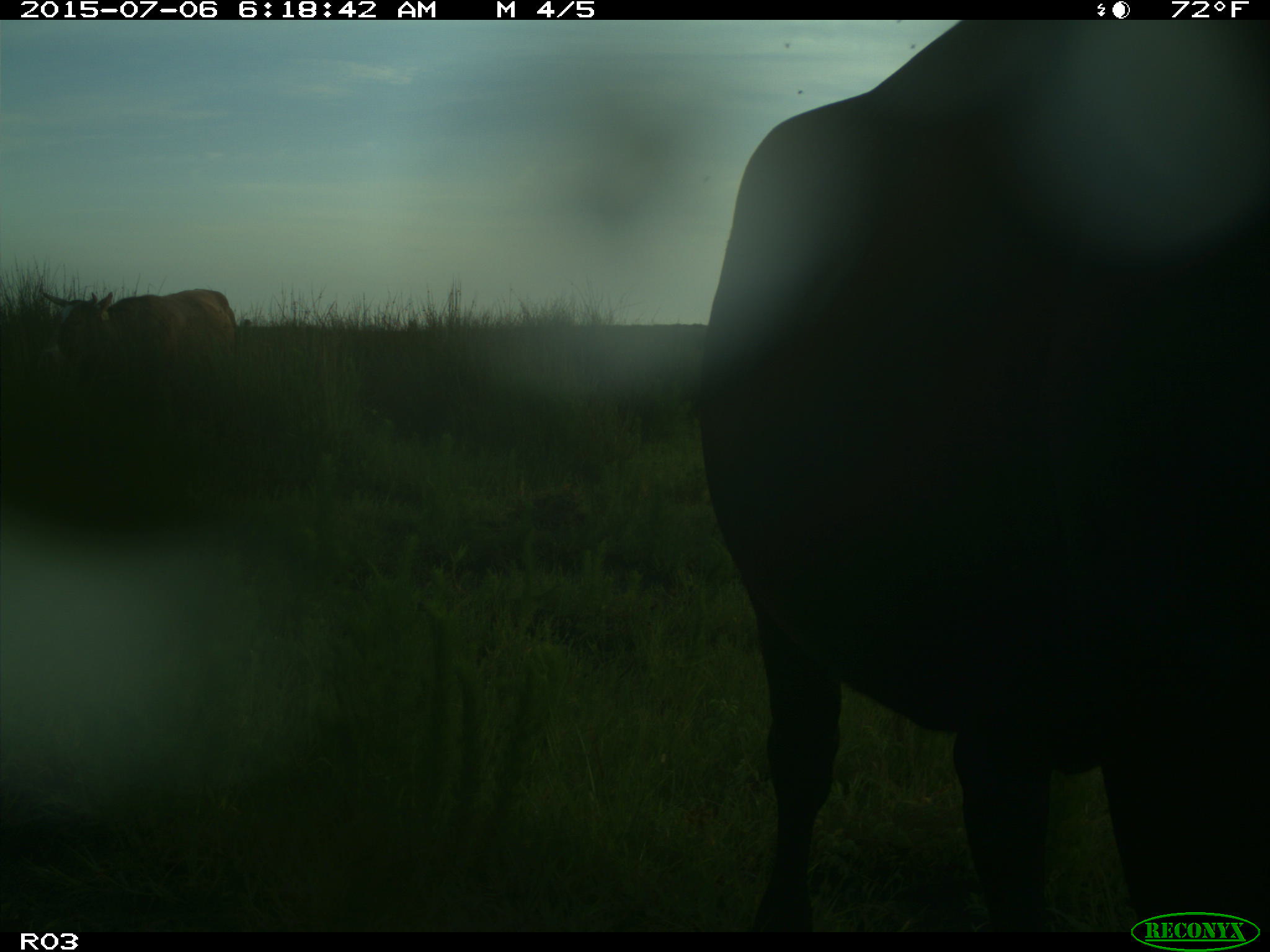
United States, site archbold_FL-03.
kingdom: Animalia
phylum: Chordata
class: Mammalia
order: Artiodactyla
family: Bovidae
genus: Bos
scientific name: Bos taurus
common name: domestic cow